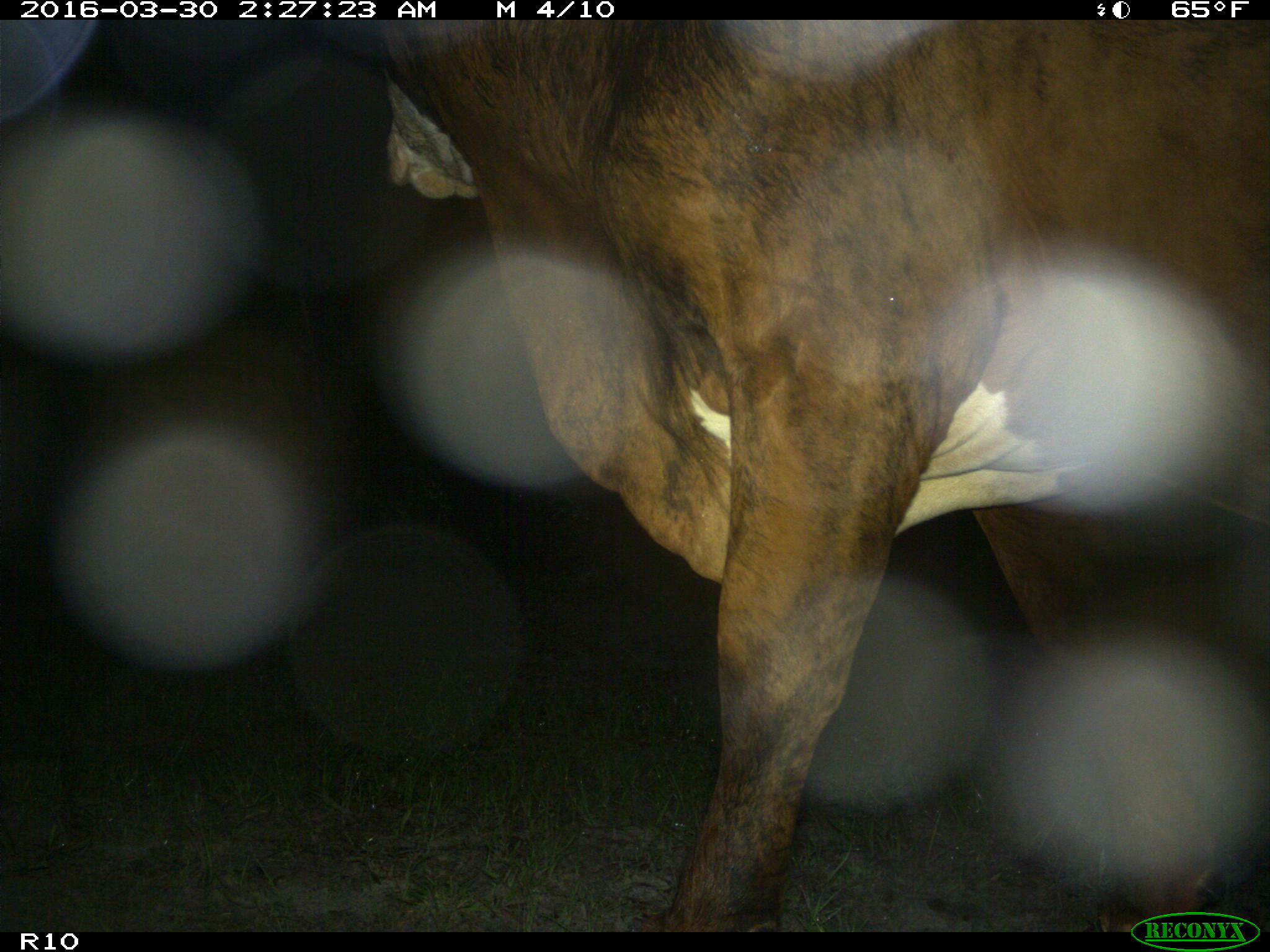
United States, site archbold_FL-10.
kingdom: Animalia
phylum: Chordata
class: Mammalia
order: Artiodactyla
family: Bovidae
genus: Bos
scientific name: Bos taurus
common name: domestic cow